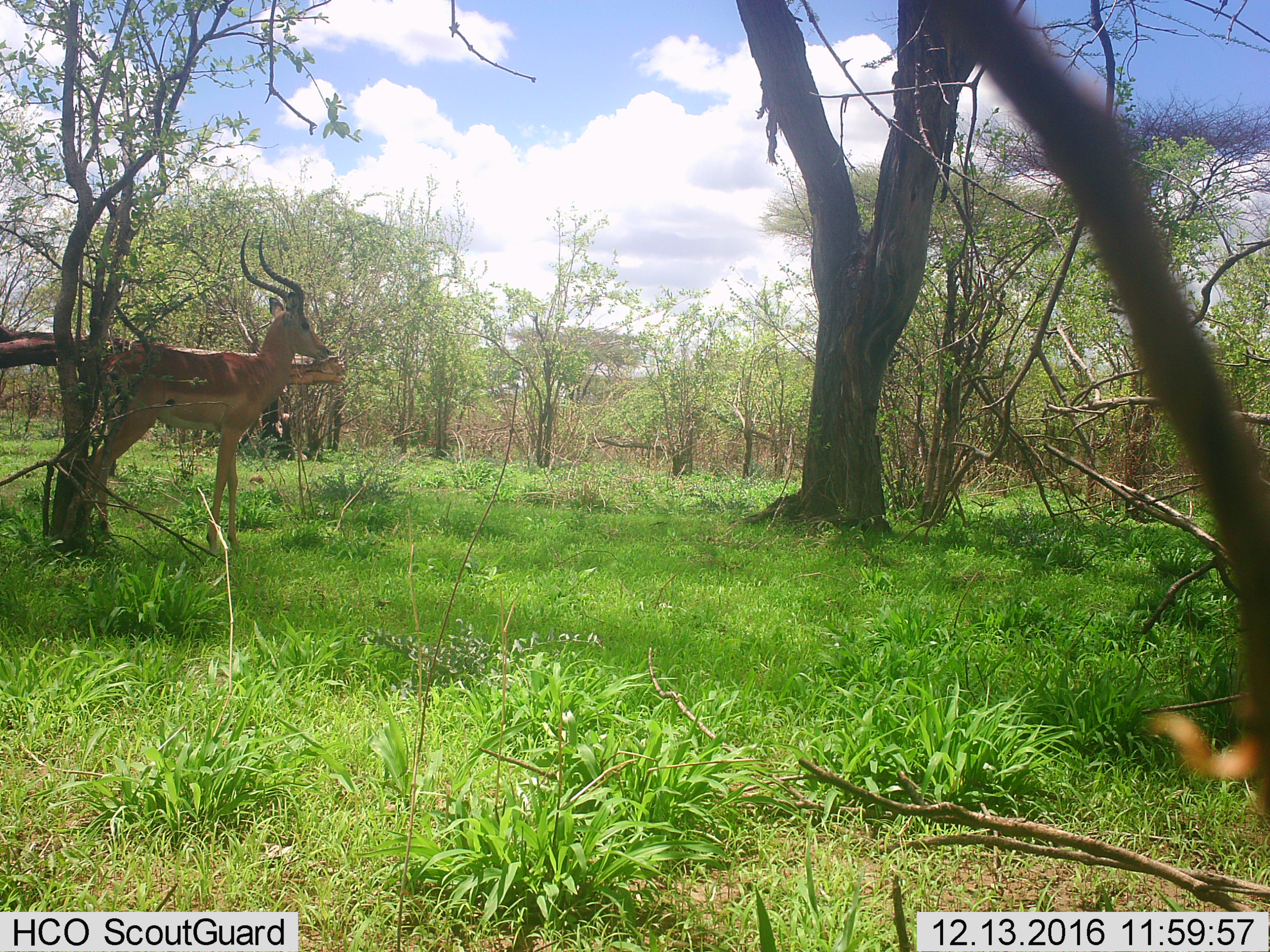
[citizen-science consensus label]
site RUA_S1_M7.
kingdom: Animalia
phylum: Chordata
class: Mammalia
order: Artiodactyla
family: Bovidae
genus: Aepyceros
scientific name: Aepyceros melampus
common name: impala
Impala (Aepyceros melampus), count 1. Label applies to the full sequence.